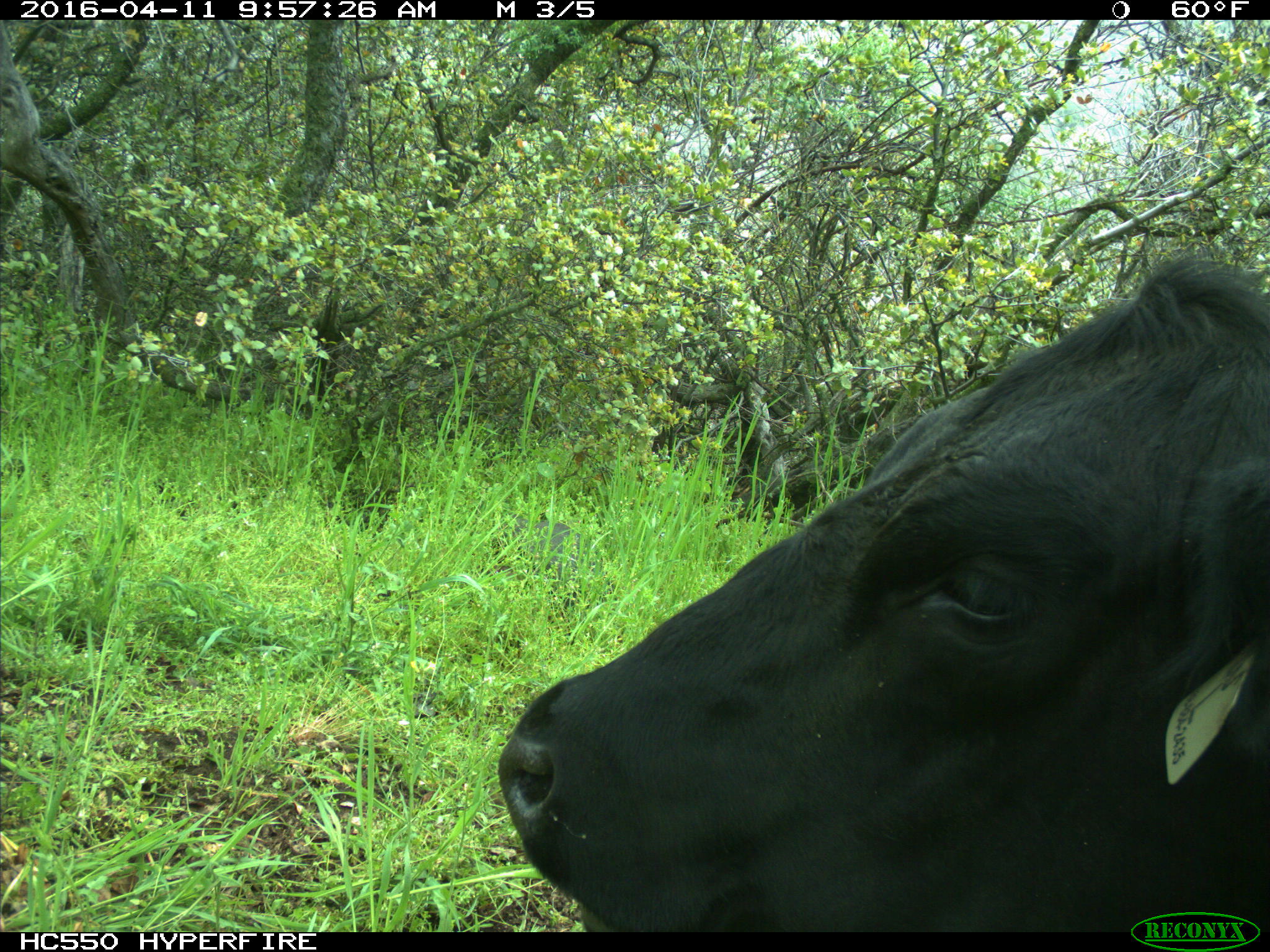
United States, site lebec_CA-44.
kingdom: Animalia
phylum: Chordata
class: Mammalia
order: Artiodactyla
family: Bovidae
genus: Bos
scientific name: Bos taurus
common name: domestic cow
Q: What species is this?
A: Bos taurus (domestic cow).